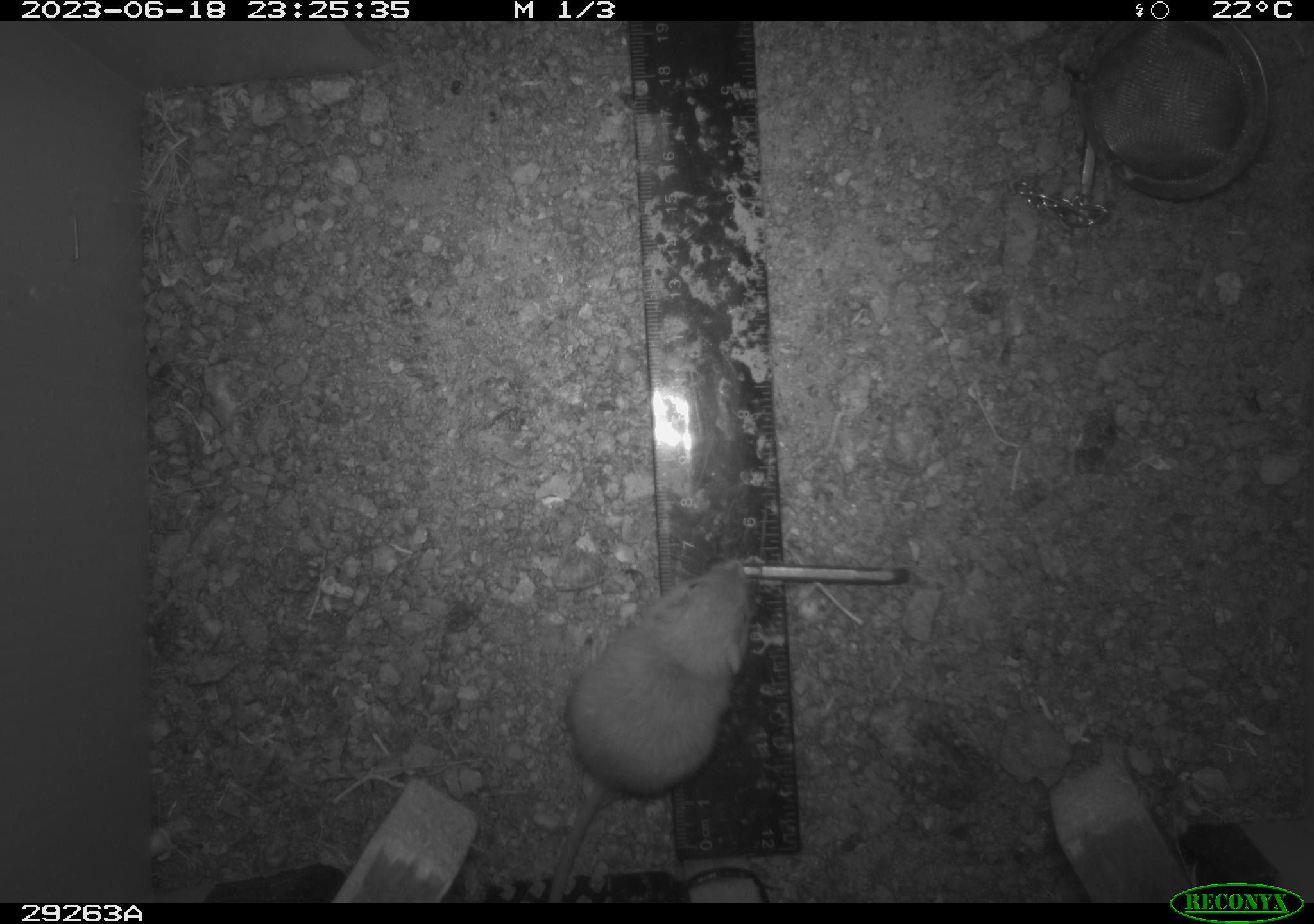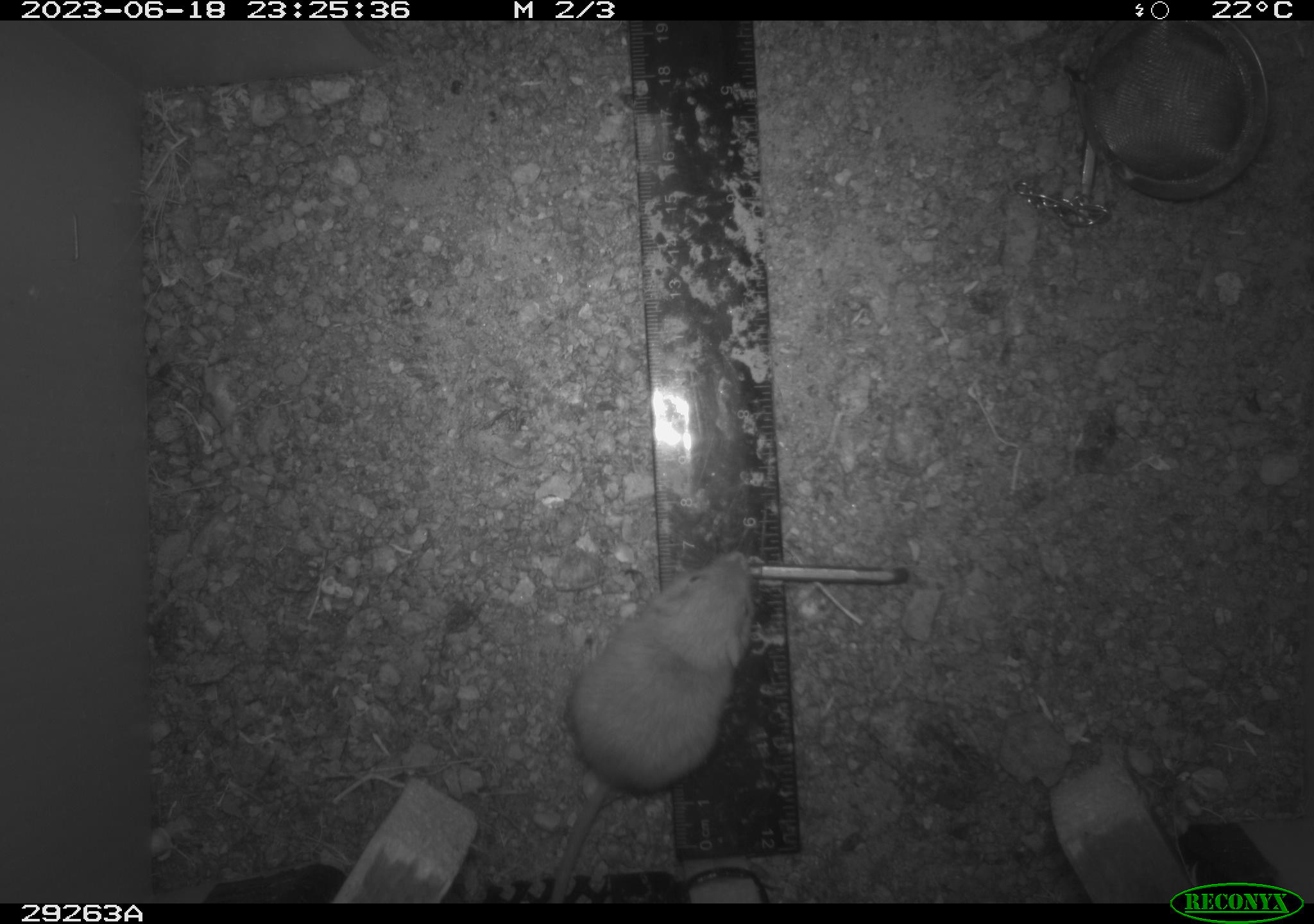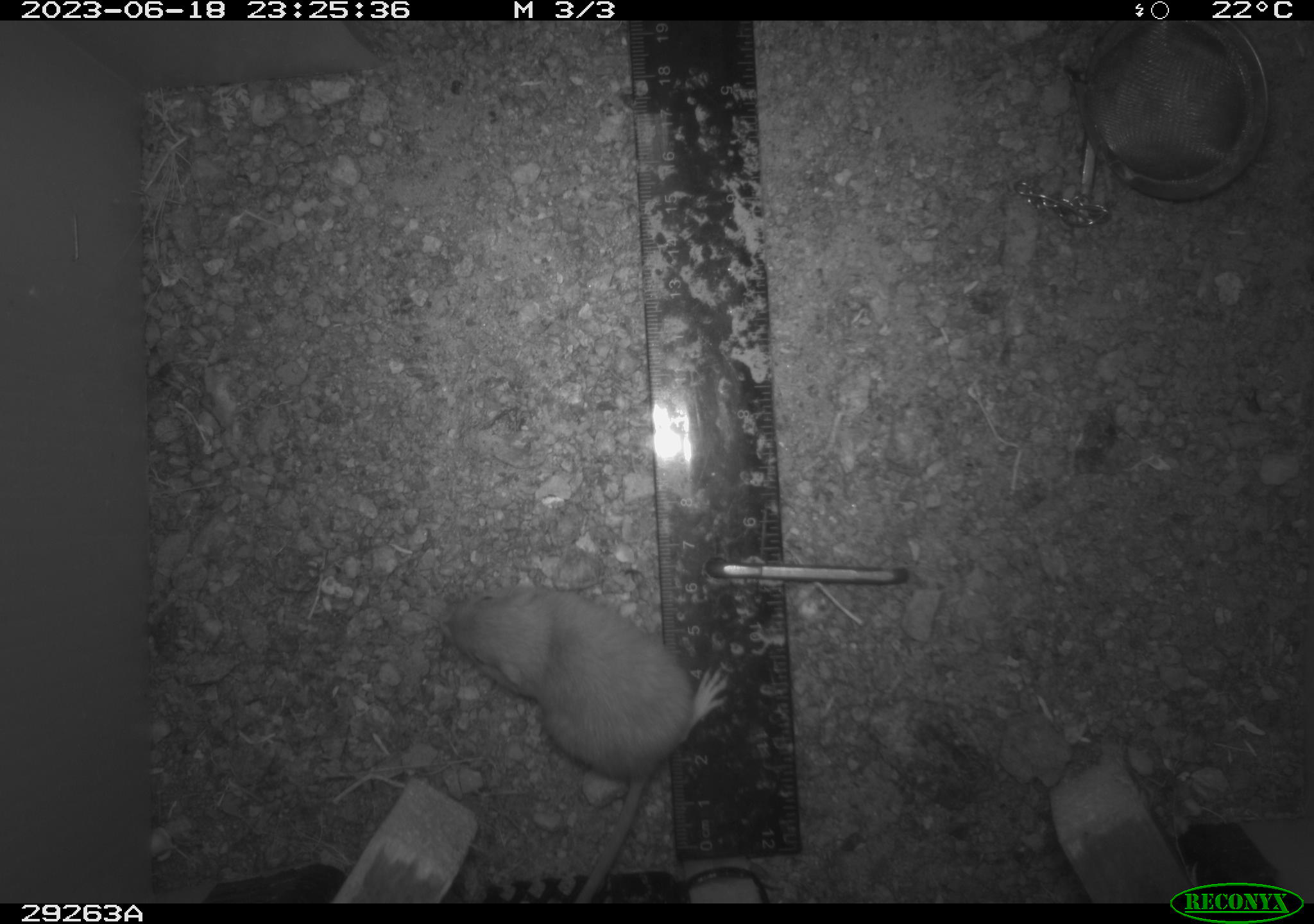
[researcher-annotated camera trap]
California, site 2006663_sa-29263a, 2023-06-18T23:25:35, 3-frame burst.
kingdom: Animalia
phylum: Chordata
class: Mammalia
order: Rodentia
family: Heteromyidae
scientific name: Heteromyidae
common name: kangaroo rats and pocket mice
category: heteromyidae family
Heteromyidae family (kangaroo rats and pocket mice) (Heteromyidae).